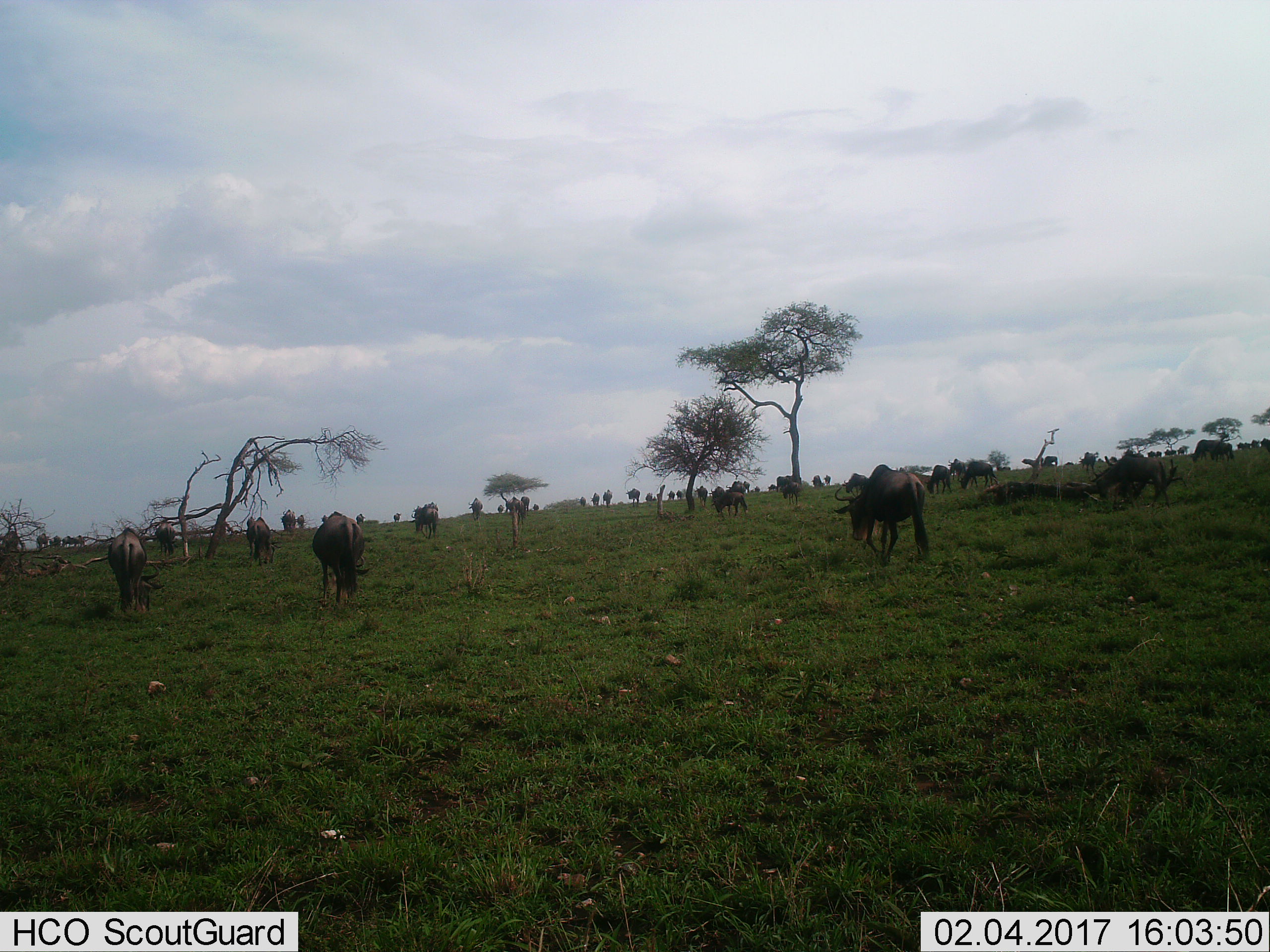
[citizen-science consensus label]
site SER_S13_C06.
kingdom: Animalia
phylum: Chordata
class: Mammalia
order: Artiodactyla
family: Bovidae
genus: Connochaetes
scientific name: Connochaetes taurinus taurinus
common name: blue wildebeest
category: wildebeestblue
Wildebeestblue (blue wildebeest) (Connochaetes taurinus taurinus), count 11-50. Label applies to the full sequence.